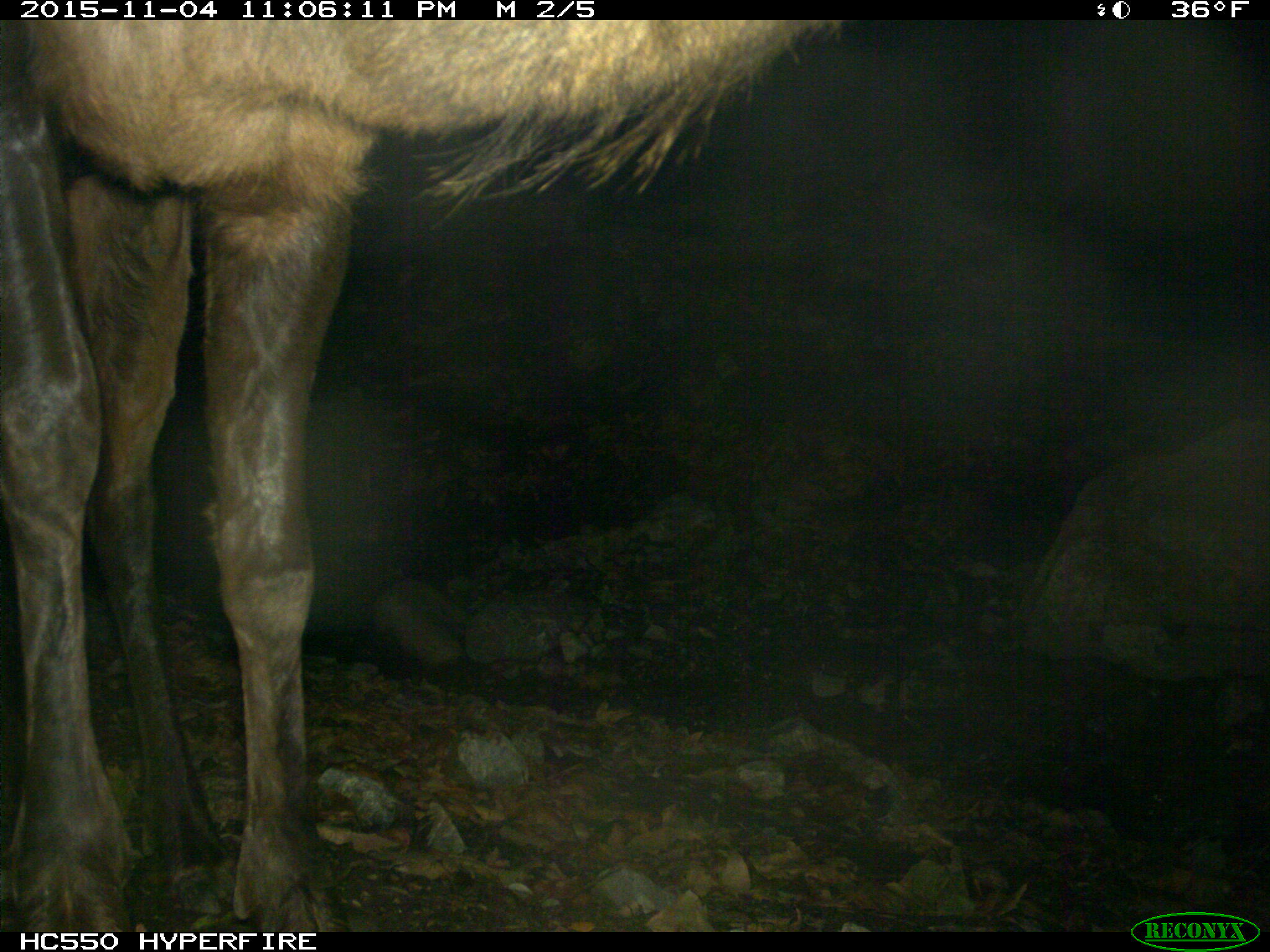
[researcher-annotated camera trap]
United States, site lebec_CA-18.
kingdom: Animalia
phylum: Chordata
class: Mammalia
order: Artiodactyla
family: Cervidae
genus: Cervus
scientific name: Cervus canadensis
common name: elk